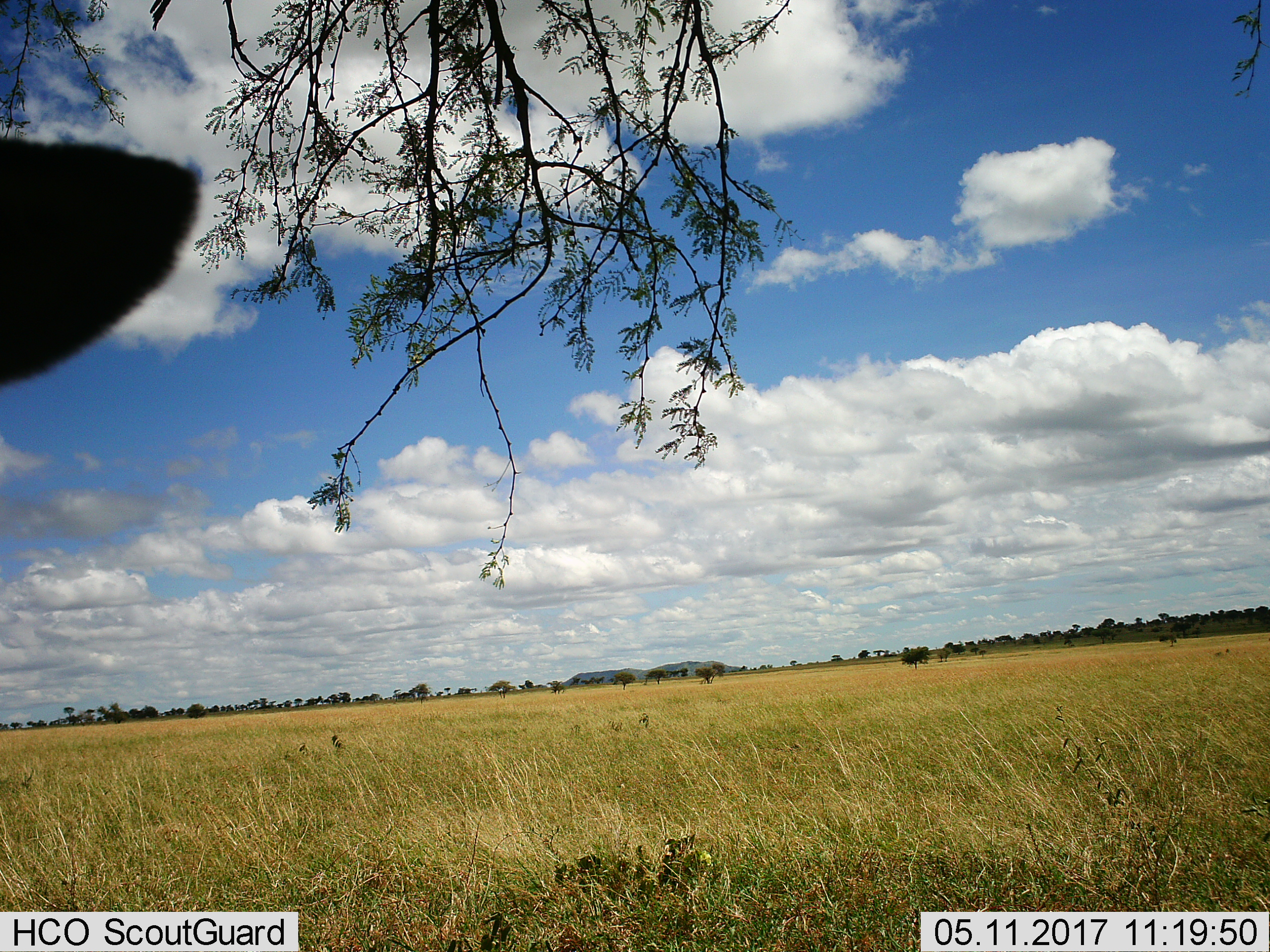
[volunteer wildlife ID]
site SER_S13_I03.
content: unidentified animal